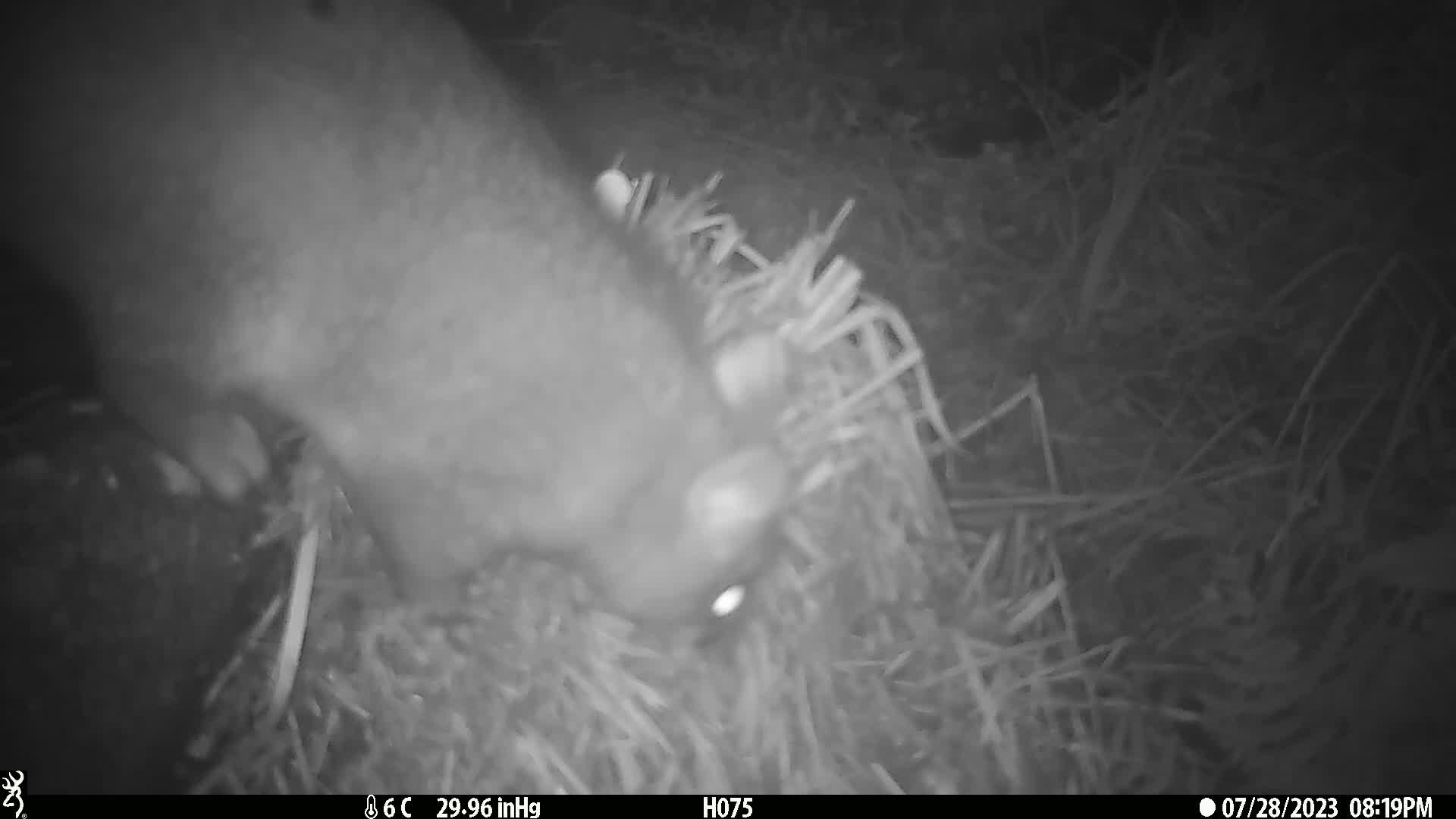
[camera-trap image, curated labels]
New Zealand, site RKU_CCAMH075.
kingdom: Animalia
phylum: Chordata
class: Mammalia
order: Diprotodontia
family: Phalangeridae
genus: Trichosurus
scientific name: Trichosurus vulpecula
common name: common brushtail possum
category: possum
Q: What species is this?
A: Possum (common brushtail possum) (Trichosurus vulpecula).